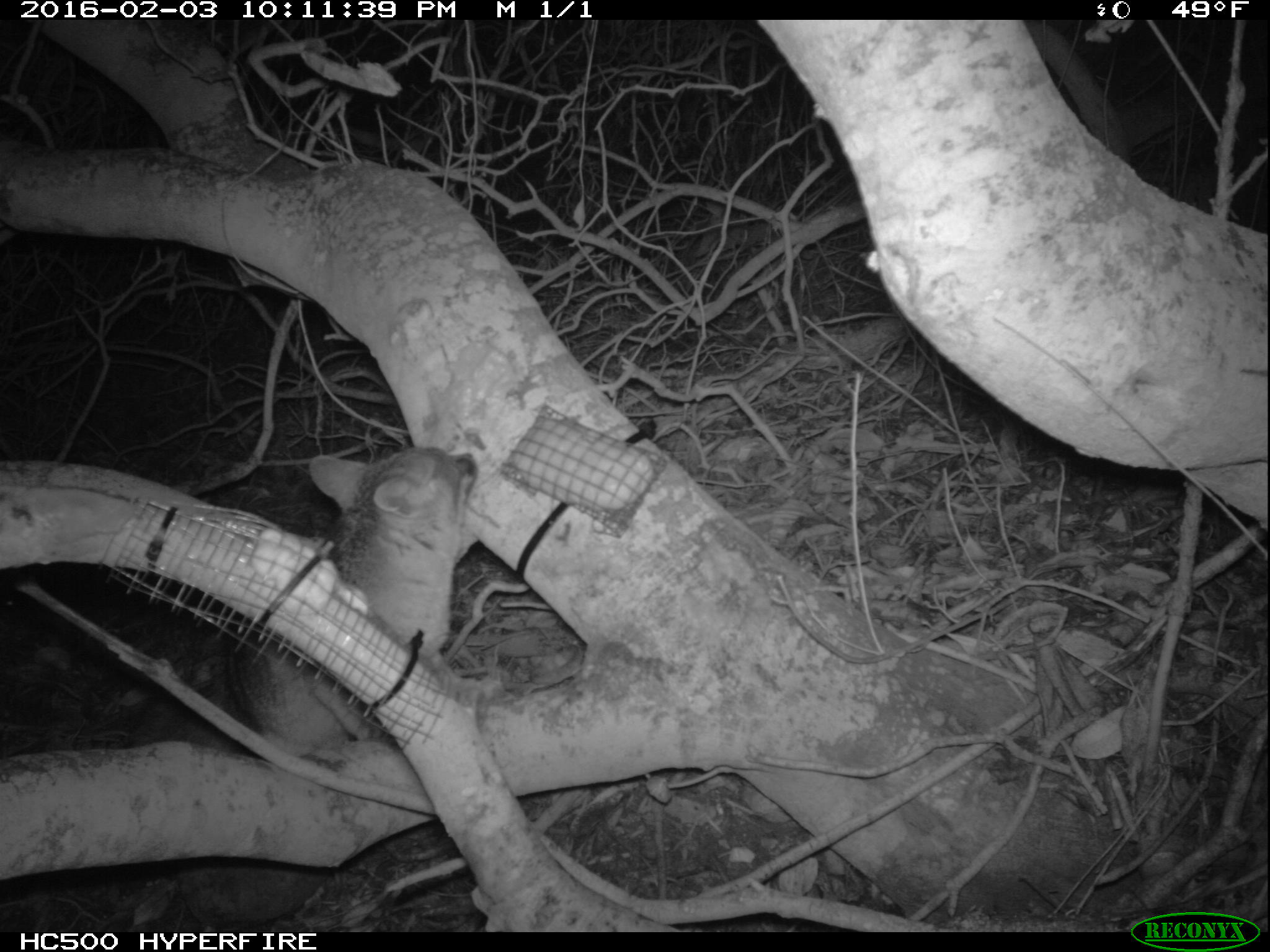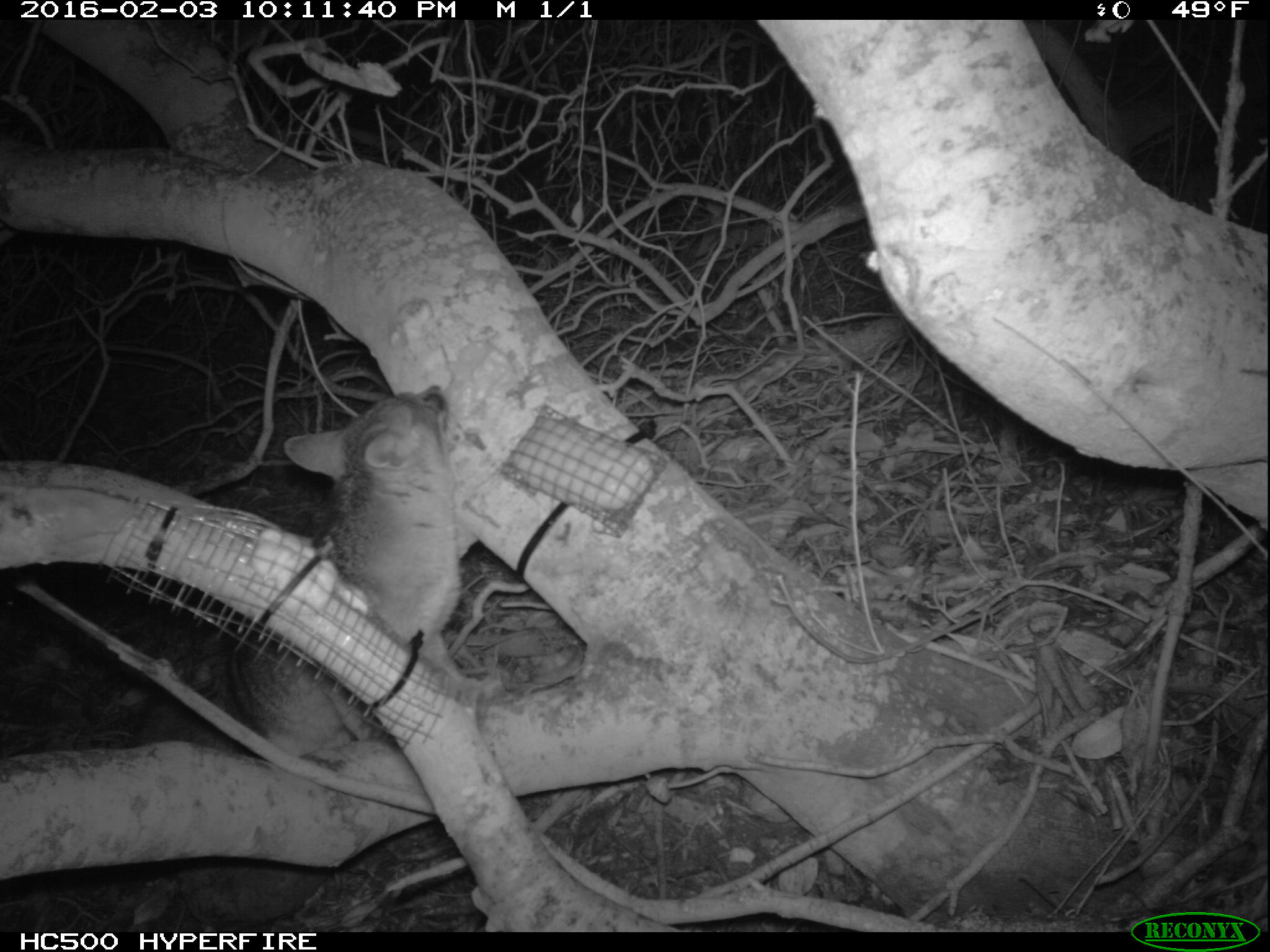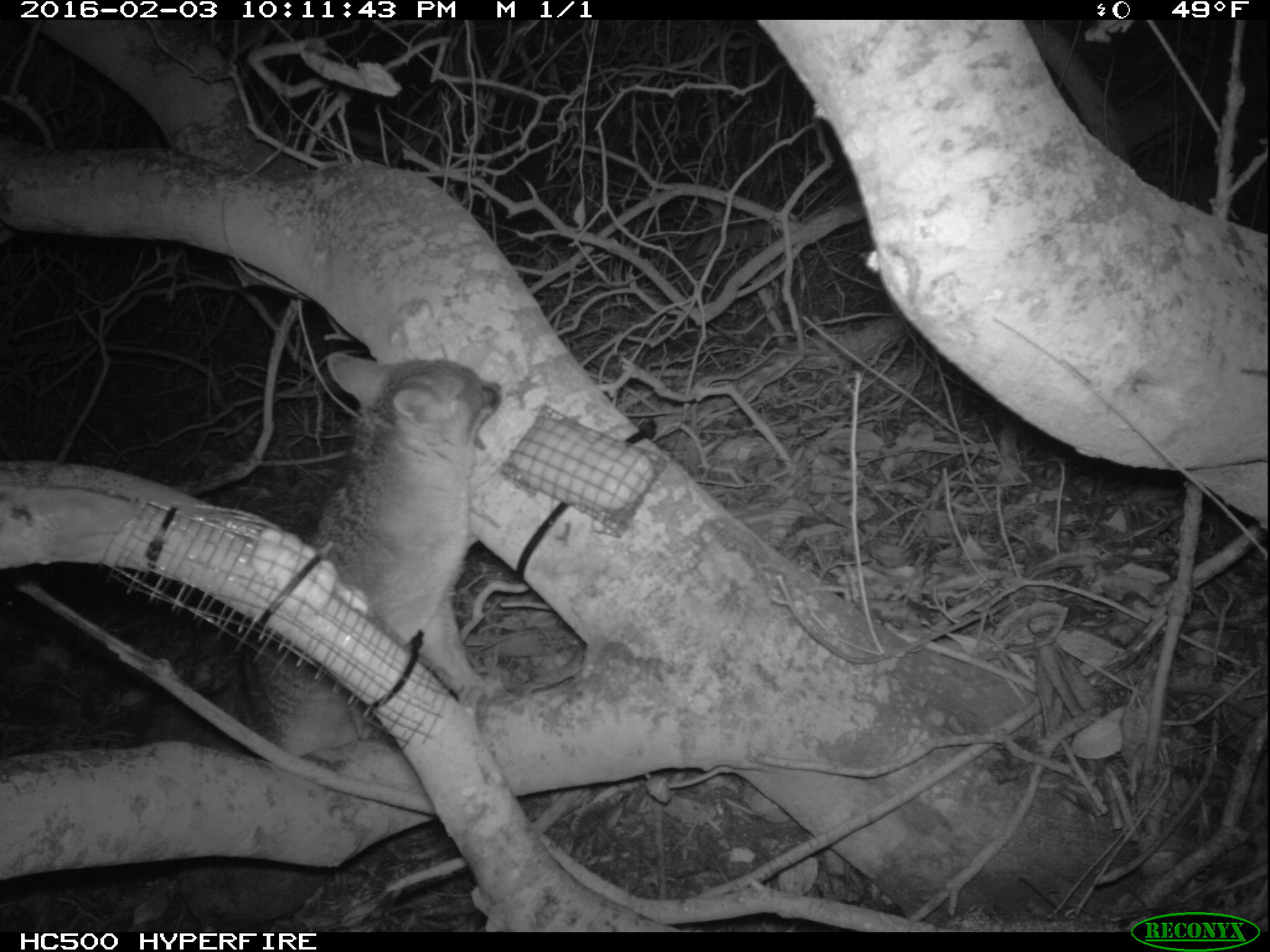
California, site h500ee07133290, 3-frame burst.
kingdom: Animalia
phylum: Chordata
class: Mammalia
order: Carnivora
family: Canidae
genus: Urocyon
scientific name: Urocyon littoralis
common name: island fox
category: fox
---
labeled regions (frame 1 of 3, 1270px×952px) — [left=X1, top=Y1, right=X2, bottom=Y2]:
fox: [left=125, top=446, right=478, bottom=754]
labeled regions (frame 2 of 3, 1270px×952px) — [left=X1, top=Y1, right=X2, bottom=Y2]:
fox: [left=130, top=386, right=462, bottom=758]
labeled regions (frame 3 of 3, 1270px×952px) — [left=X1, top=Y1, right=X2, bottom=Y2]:
fox: [left=130, top=351, right=500, bottom=758]